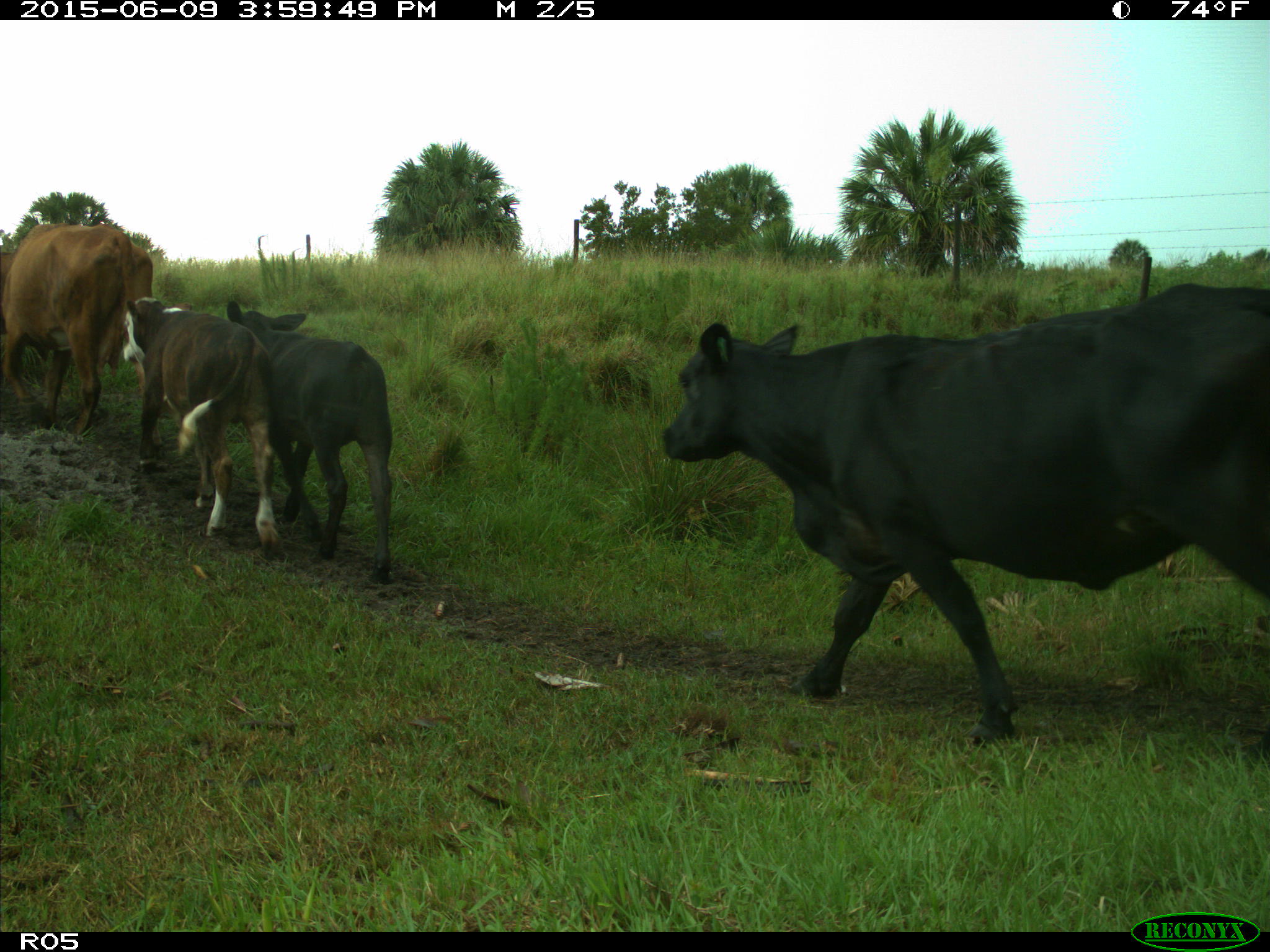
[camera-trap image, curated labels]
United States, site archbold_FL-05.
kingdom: Animalia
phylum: Chordata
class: Mammalia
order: Artiodactyla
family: Bovidae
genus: Bos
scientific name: Bos taurus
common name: domestic cow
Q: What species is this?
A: Bos taurus (domestic cow).